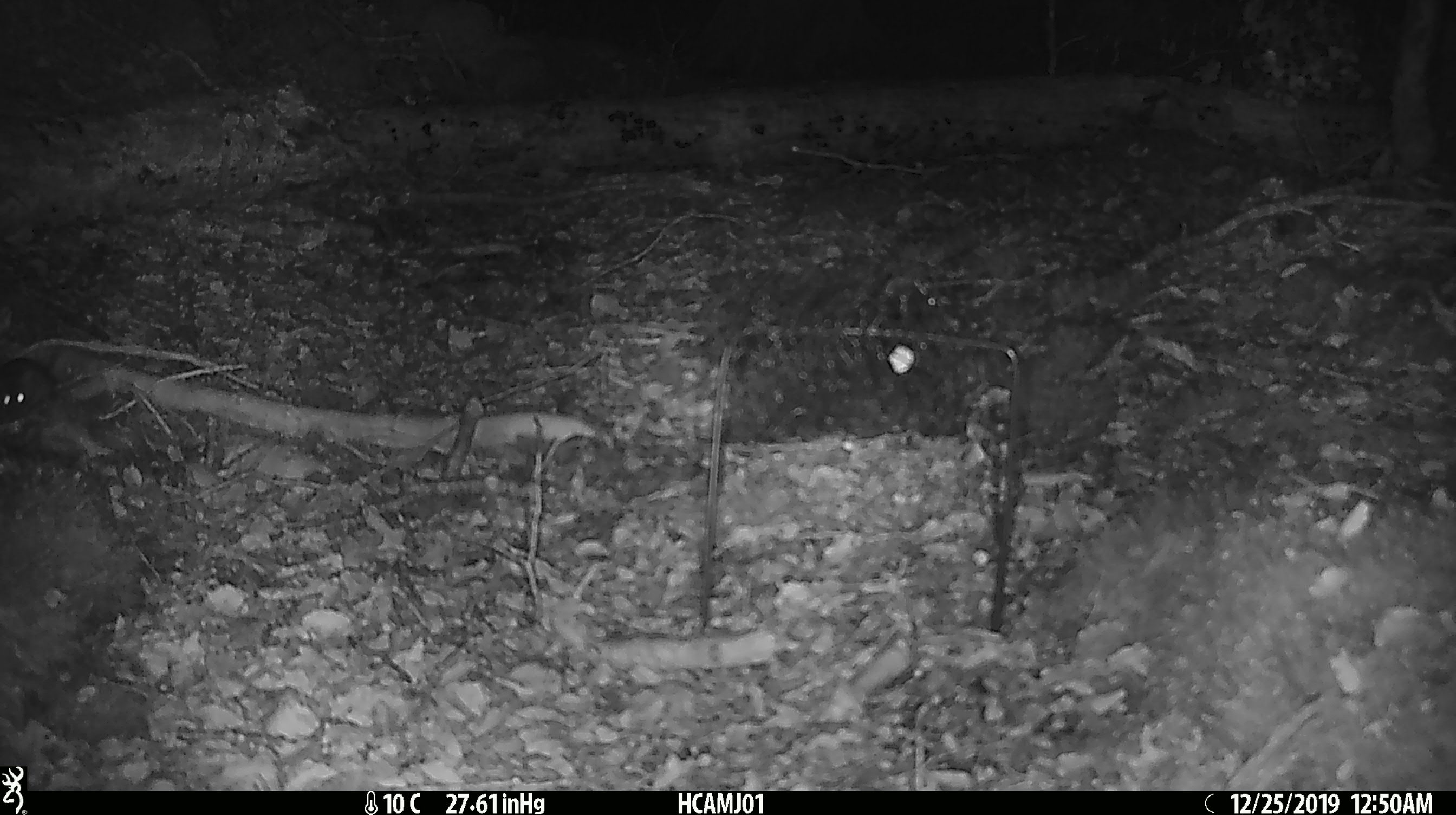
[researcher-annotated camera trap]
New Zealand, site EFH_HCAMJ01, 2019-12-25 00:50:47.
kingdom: Animalia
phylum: Chordata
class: Mammalia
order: Rodentia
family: Muridae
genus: Mus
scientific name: Mus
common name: mouse